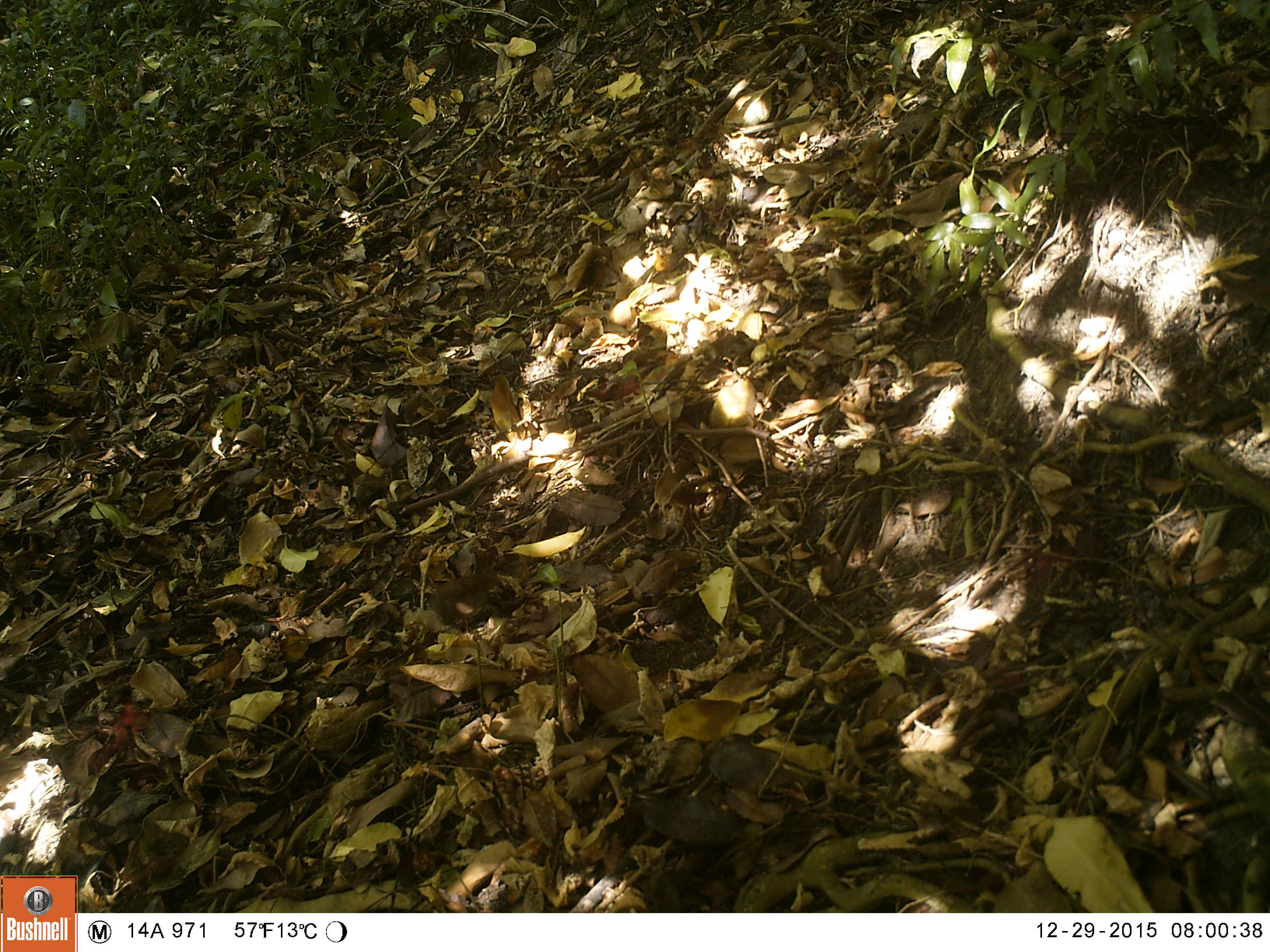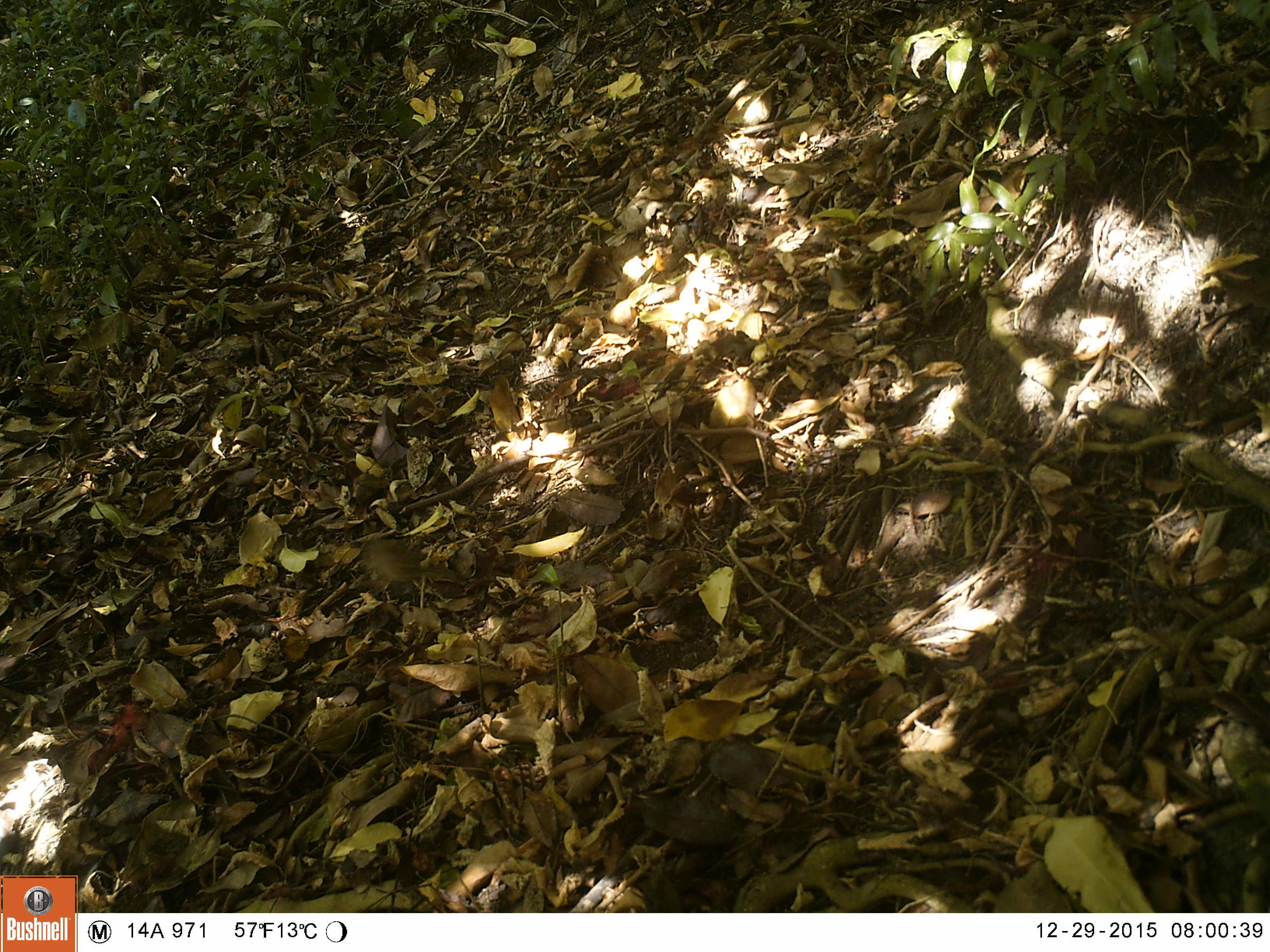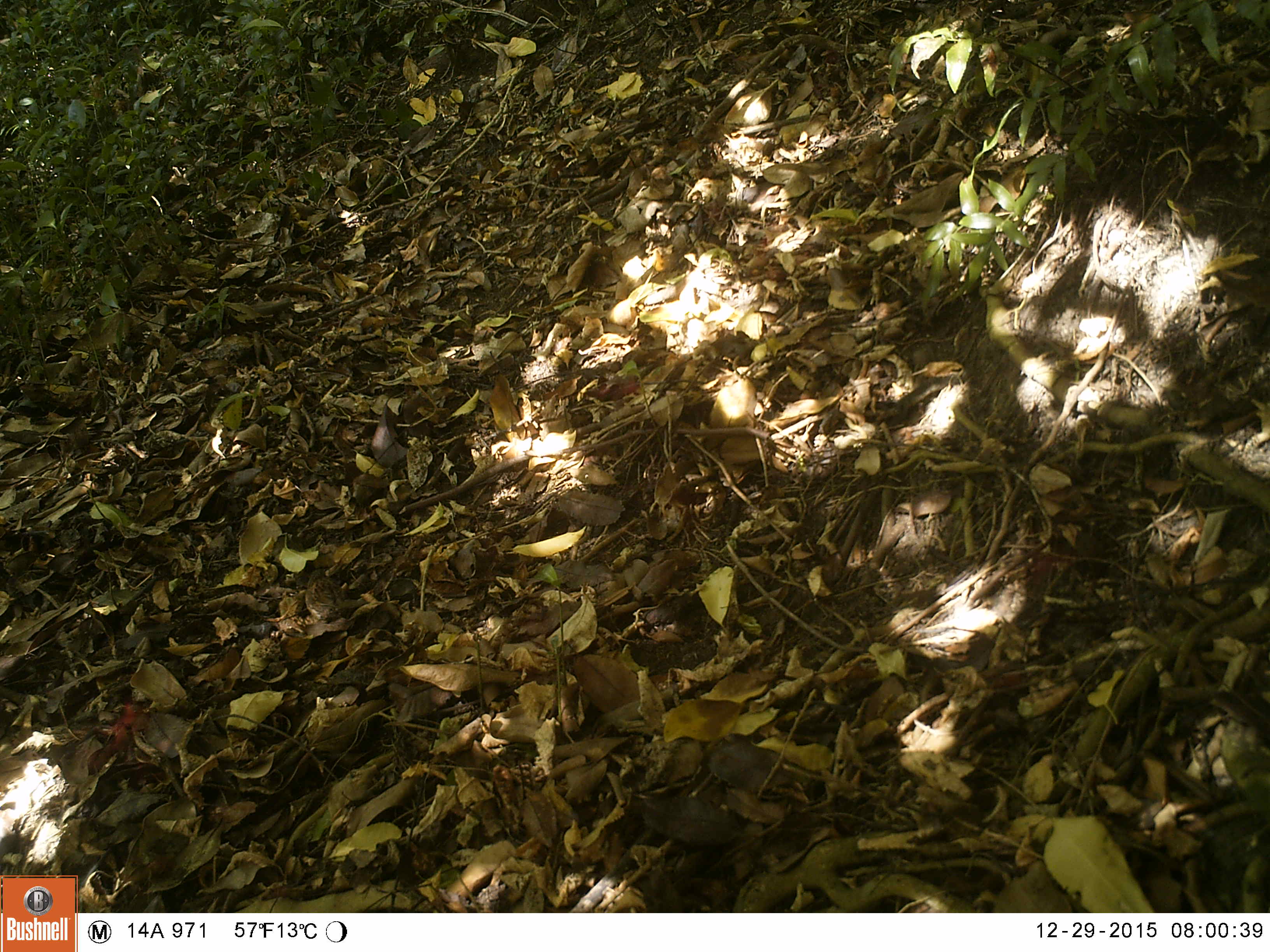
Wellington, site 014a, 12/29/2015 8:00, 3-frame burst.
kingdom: Animalia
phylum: Chordata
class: Aves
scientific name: Aves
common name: bird